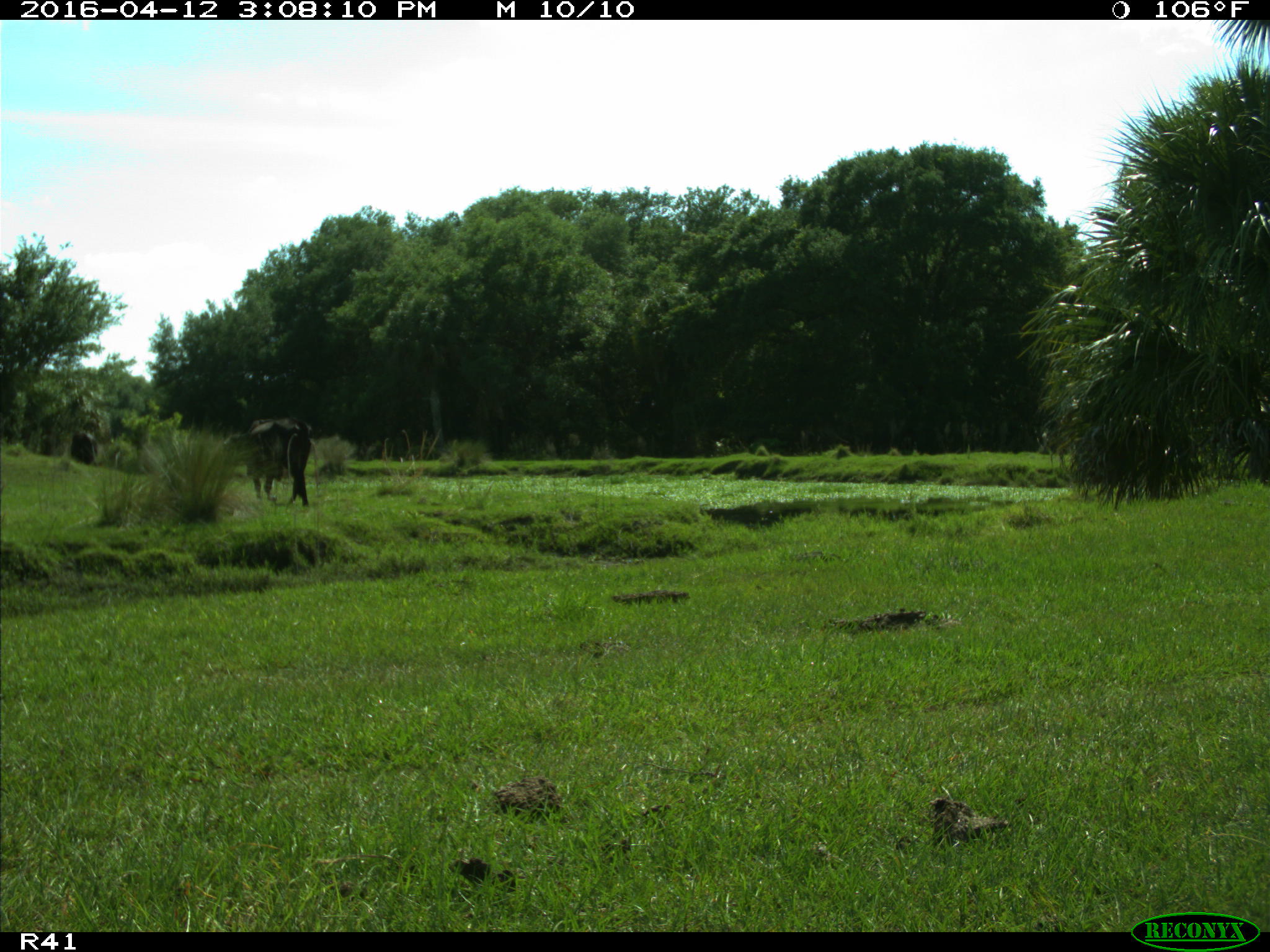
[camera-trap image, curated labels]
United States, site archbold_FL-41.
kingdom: Animalia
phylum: Chordata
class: Mammalia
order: Artiodactyla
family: Bovidae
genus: Bos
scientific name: Bos taurus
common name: domestic cow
Bos taurus (domestic cow).